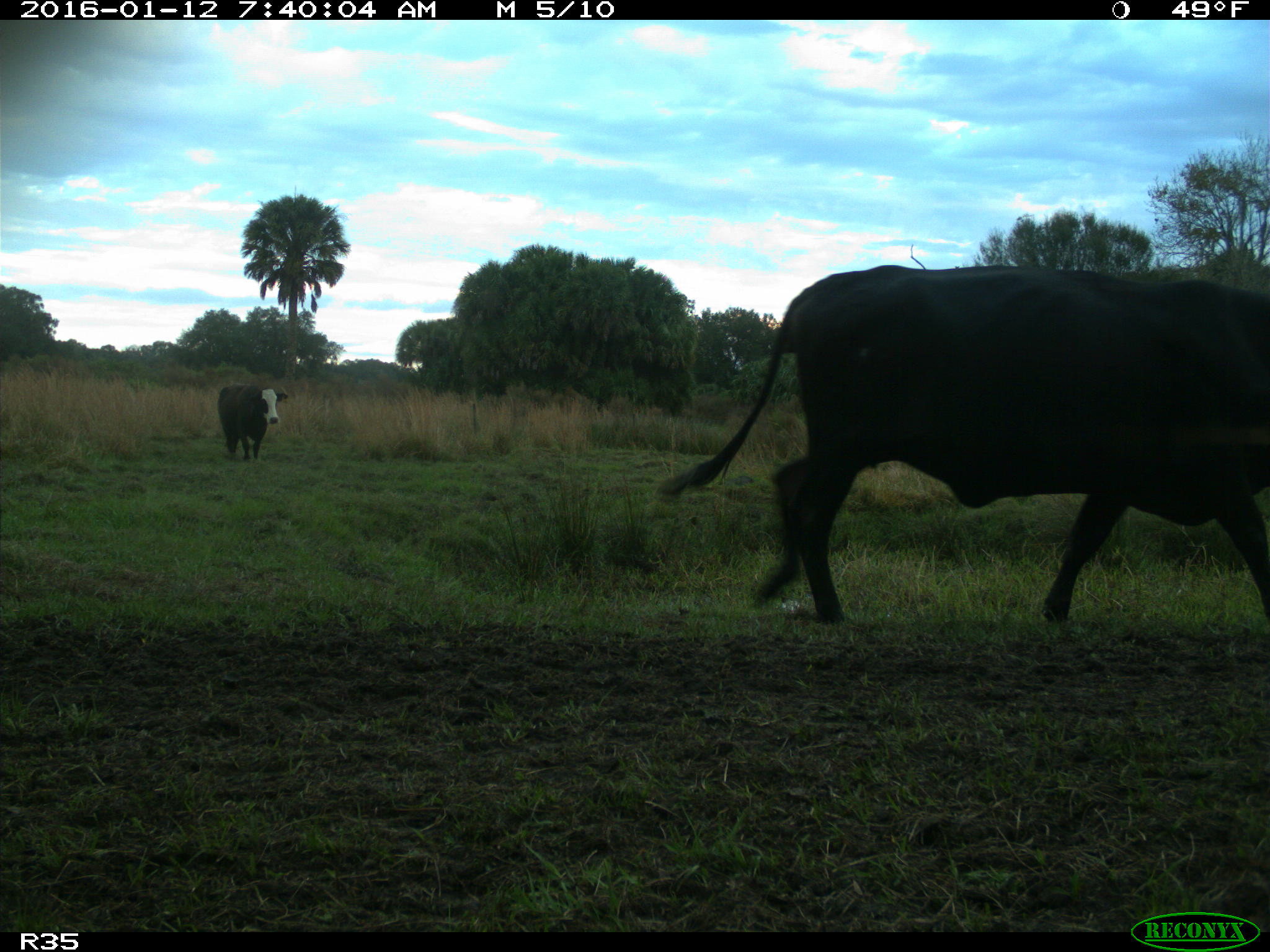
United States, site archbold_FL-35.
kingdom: Animalia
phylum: Chordata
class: Mammalia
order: Artiodactyla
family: Bovidae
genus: Bos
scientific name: Bos taurus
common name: domestic cow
Bos taurus (domestic cow).